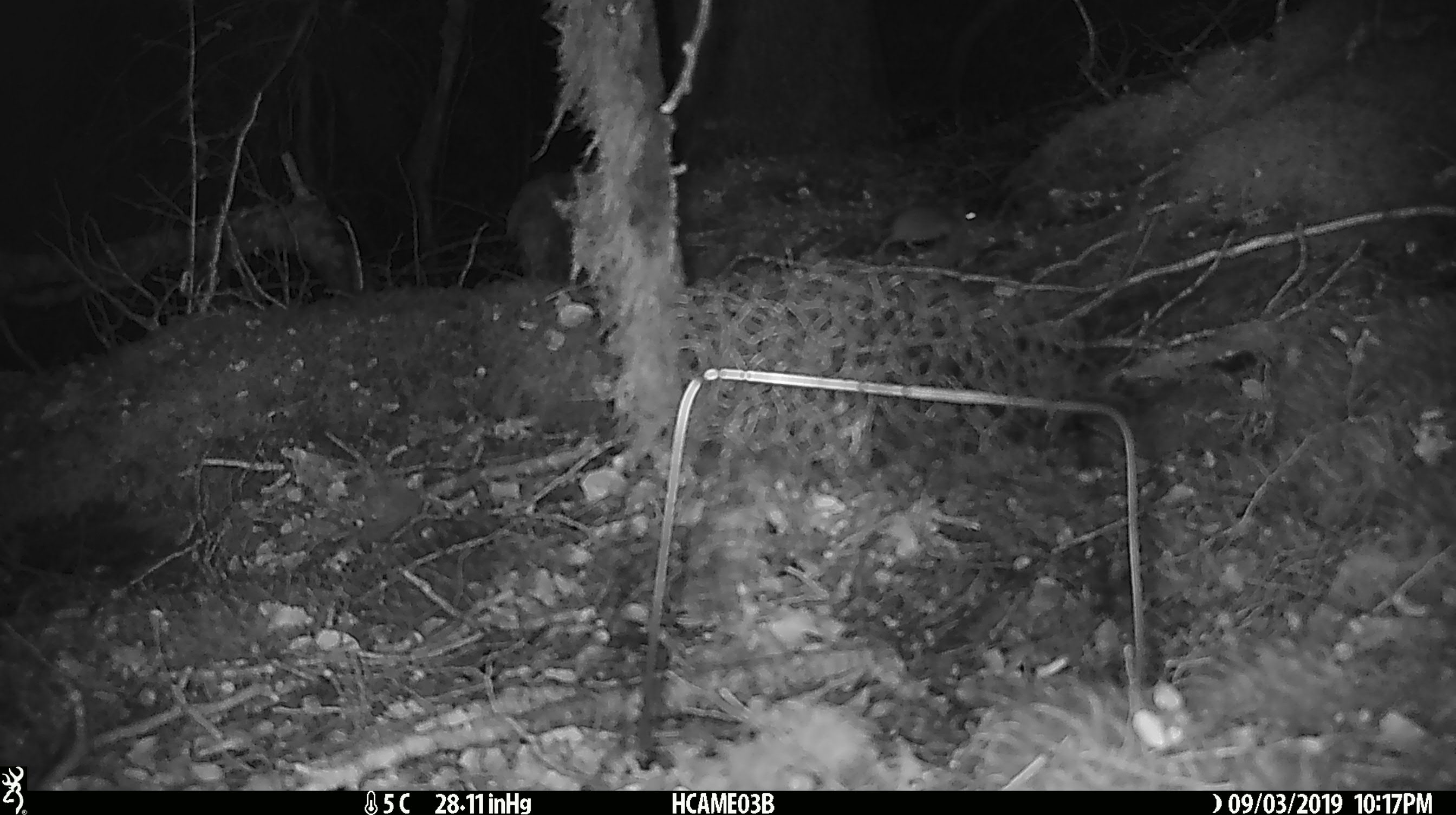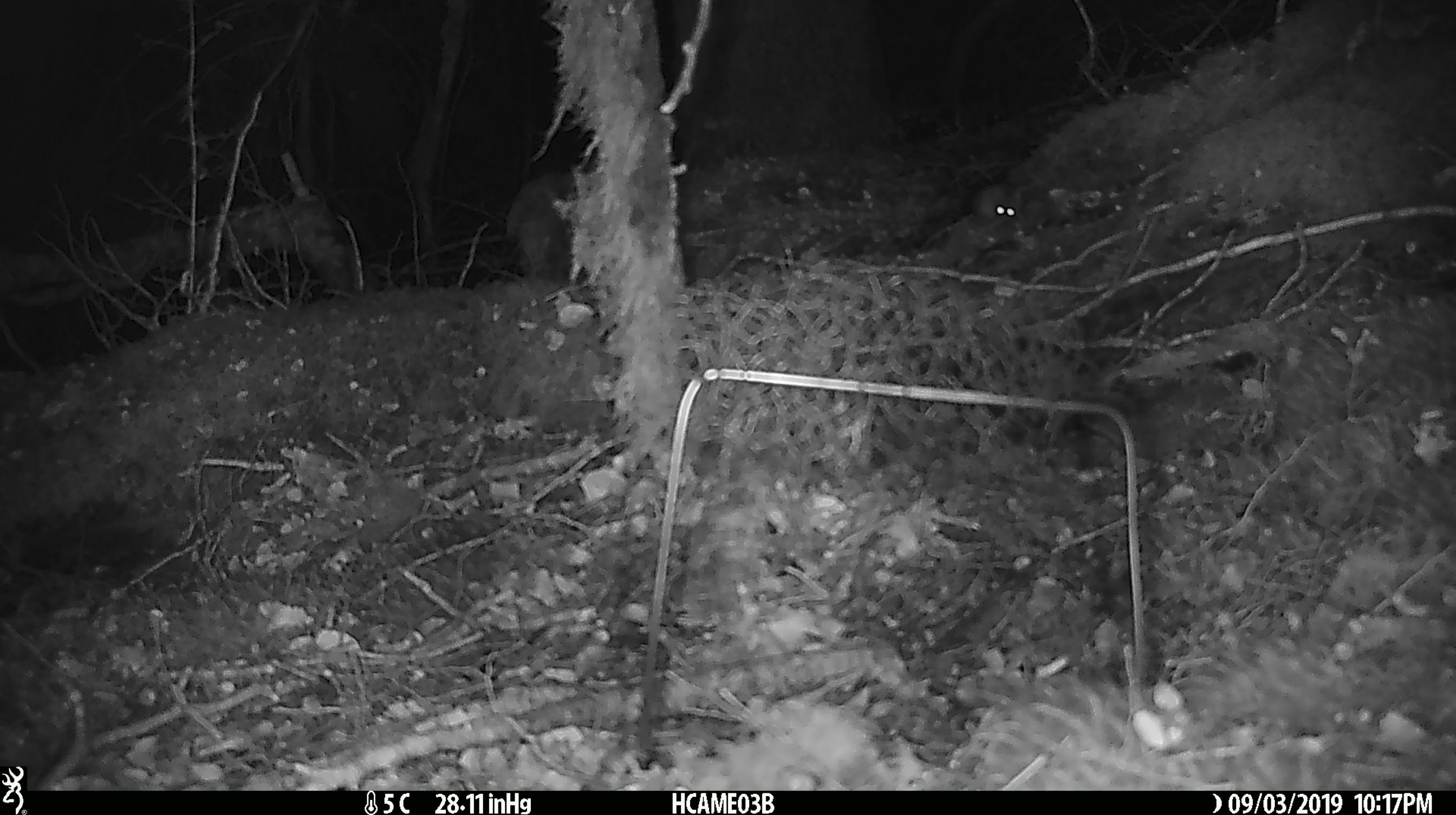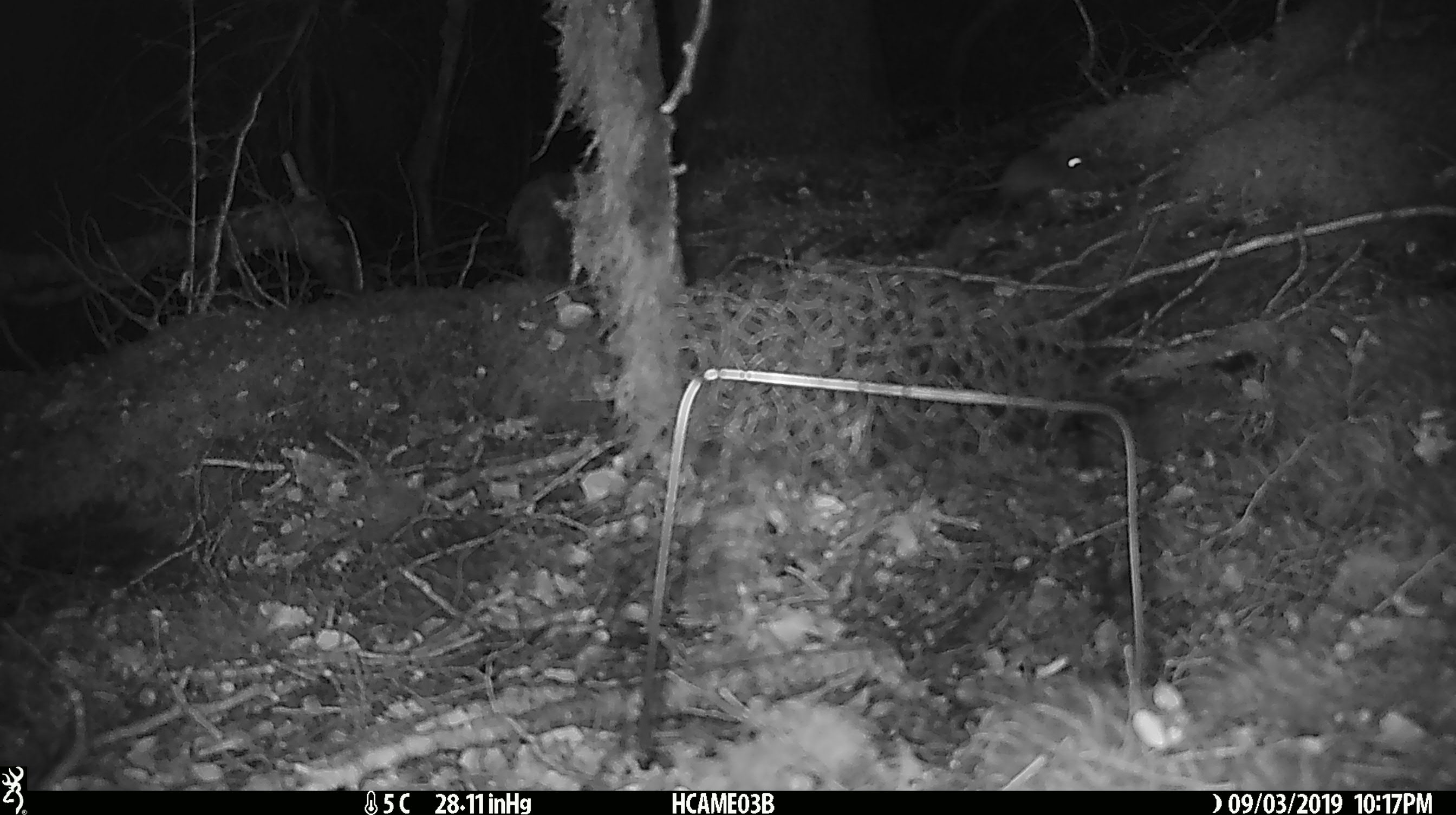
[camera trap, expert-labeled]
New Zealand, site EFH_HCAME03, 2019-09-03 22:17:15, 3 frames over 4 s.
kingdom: Animalia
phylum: Chordata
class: Mammalia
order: Rodentia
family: Muridae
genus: Mus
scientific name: Mus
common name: mouse